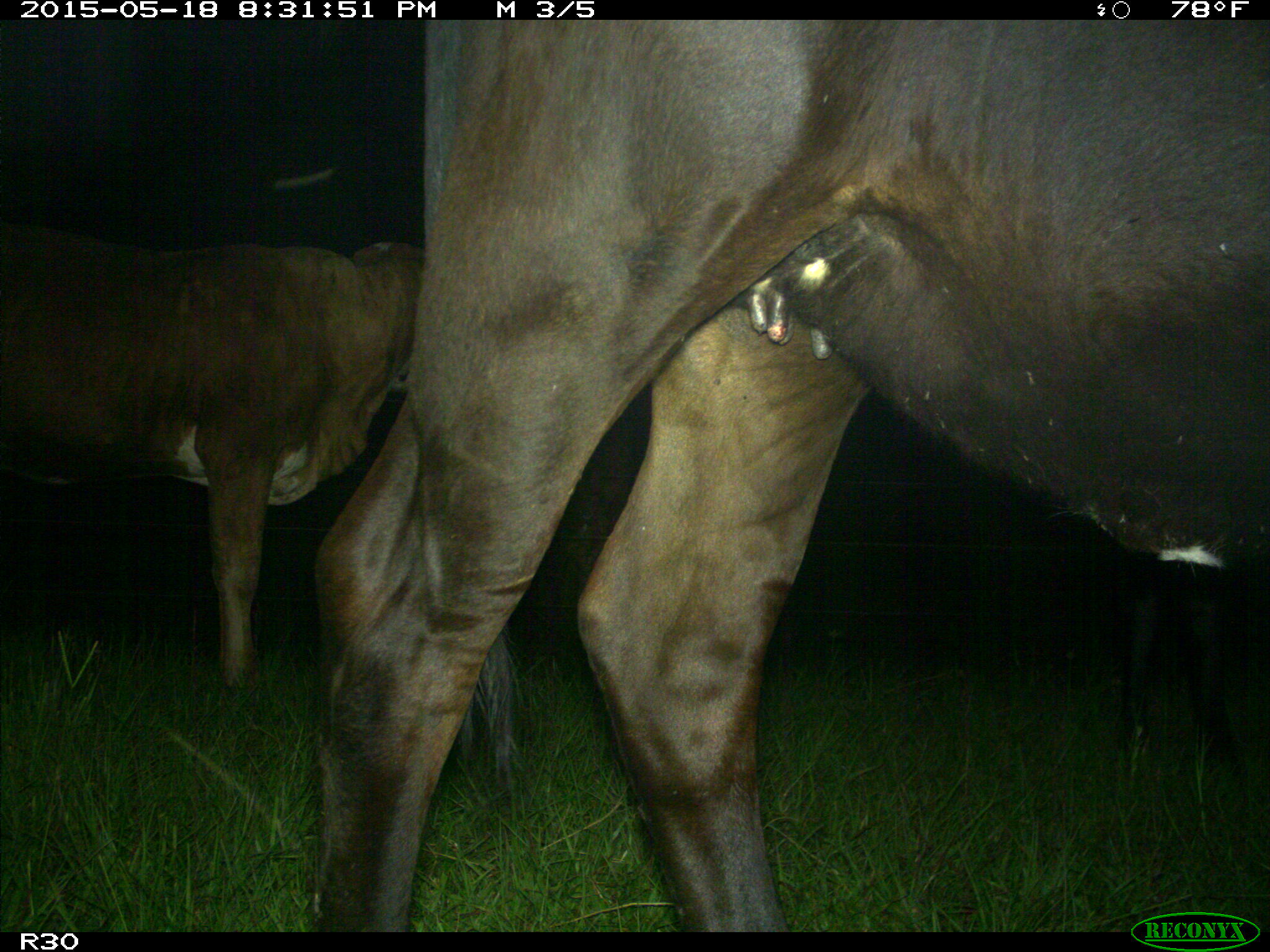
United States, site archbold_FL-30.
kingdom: Animalia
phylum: Chordata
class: Mammalia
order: Artiodactyla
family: Bovidae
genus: Bos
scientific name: Bos taurus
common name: domestic cow